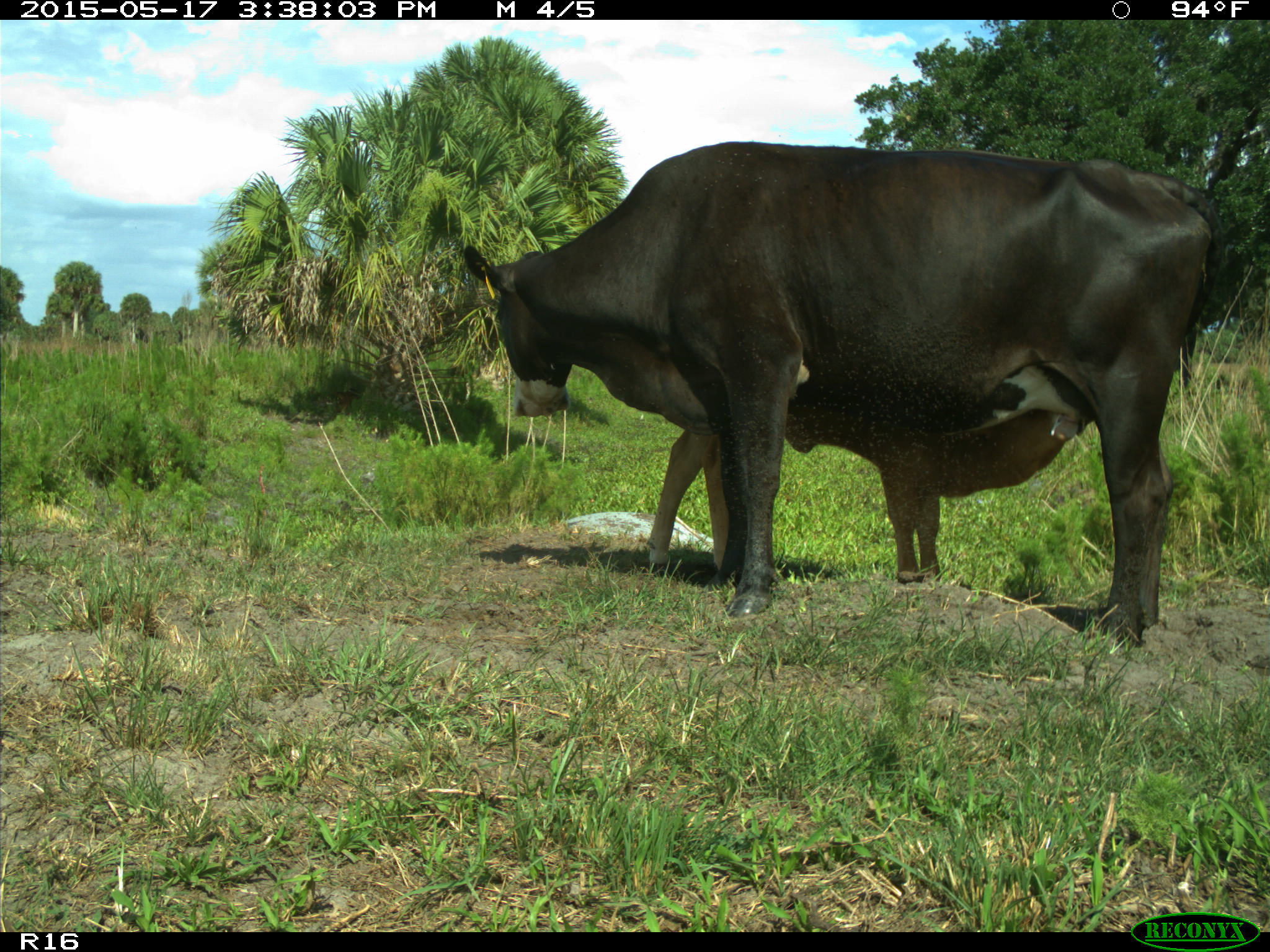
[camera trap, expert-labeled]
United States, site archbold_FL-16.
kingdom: Animalia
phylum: Chordata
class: Mammalia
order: Artiodactyla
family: Bovidae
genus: Bos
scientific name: Bos taurus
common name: domestic cow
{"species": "Bos taurus (domestic cow)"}